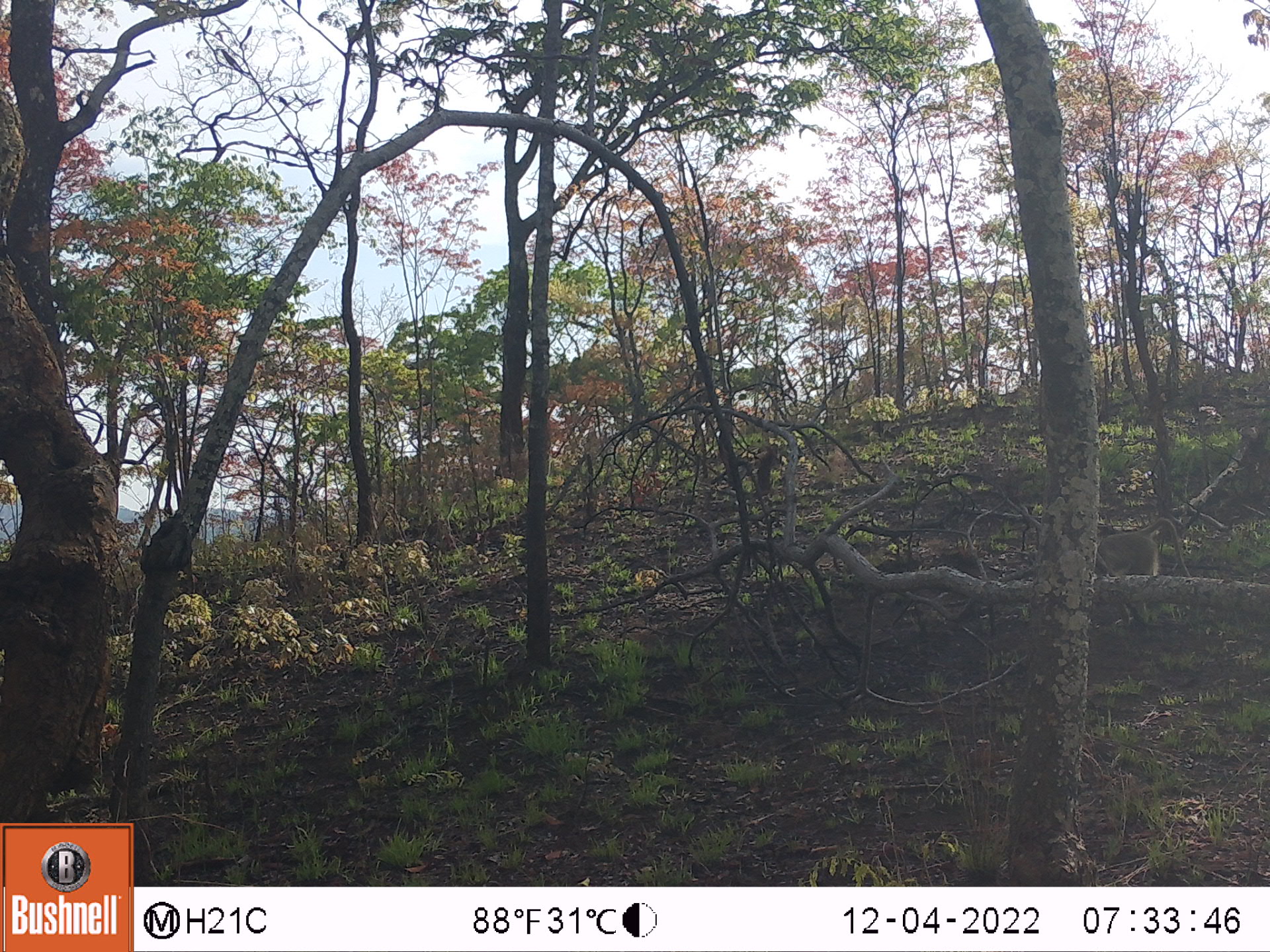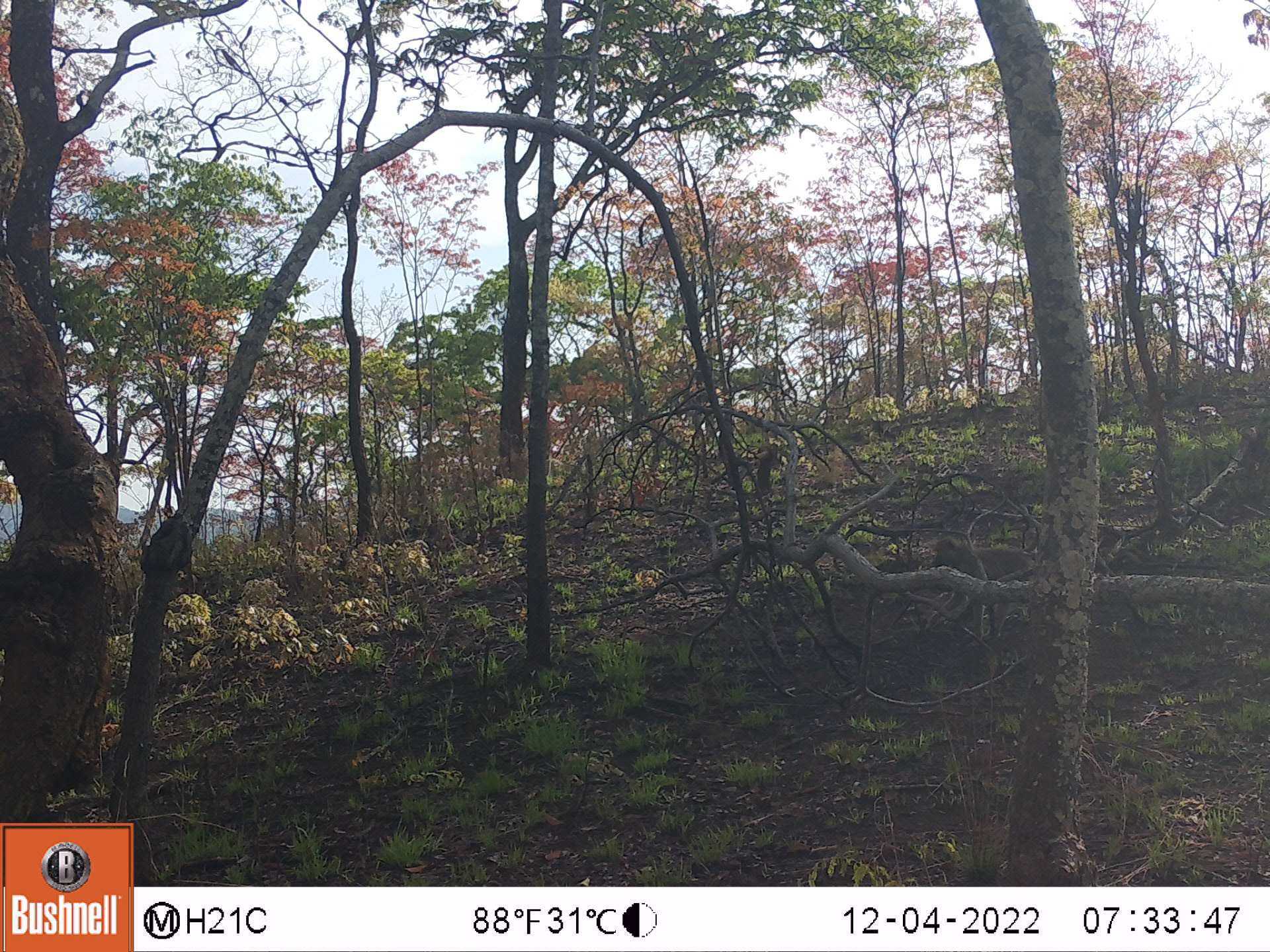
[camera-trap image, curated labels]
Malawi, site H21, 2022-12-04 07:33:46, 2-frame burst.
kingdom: Animalia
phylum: Chordata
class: Mammalia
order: Primates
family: Cercopithecidae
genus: Papio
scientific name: Papio cynocephalus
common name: yellow baboon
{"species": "yellow baboon (Papio cynocephalus)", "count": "1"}